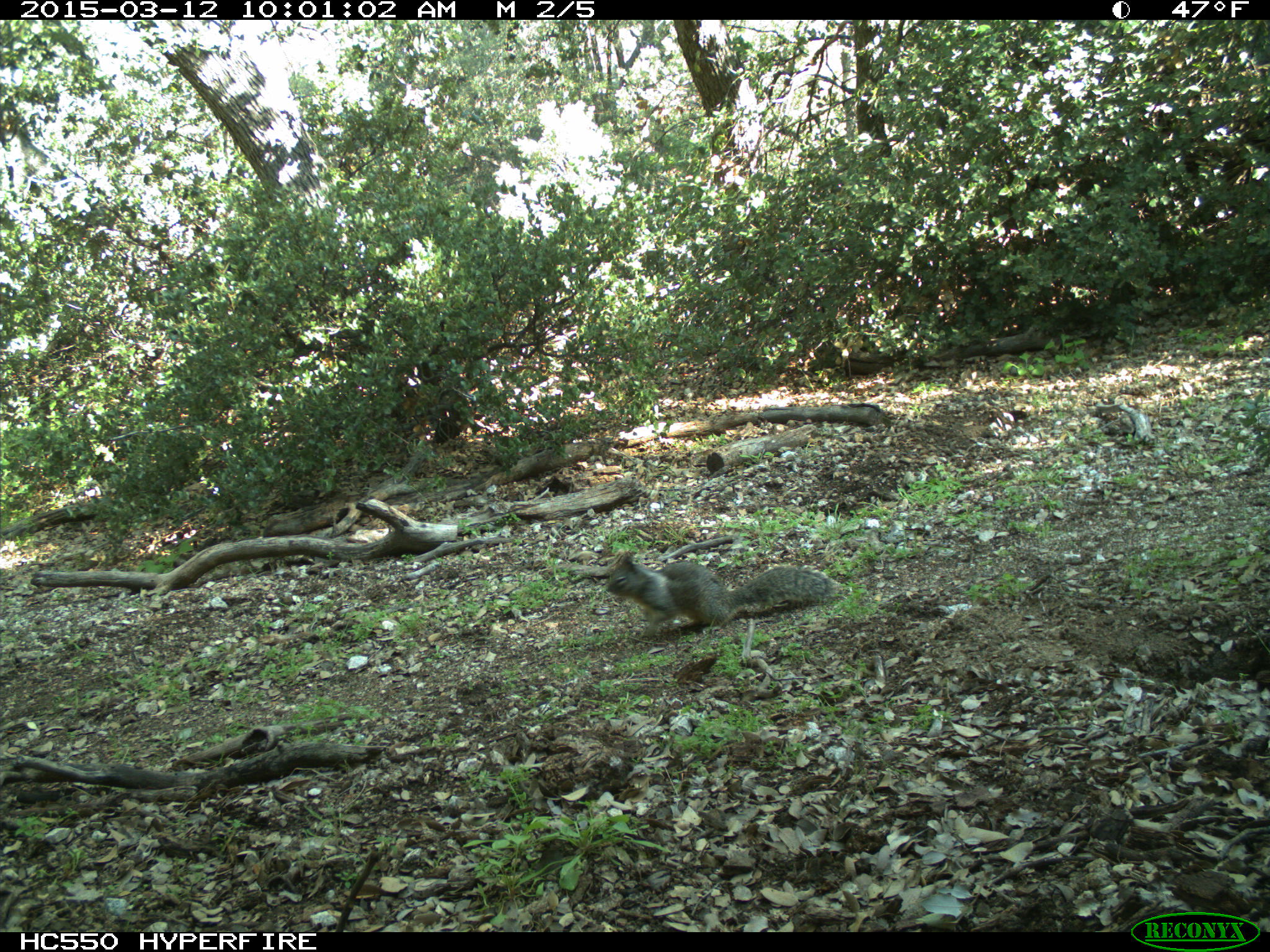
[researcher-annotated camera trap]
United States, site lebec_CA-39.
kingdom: Animalia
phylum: Chordata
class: Mammalia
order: Rodentia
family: Sciuridae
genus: Otospermophilus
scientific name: Otospermophilus beecheyi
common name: california ground squirrel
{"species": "Otospermophilus beecheyi (california ground squirrel)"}